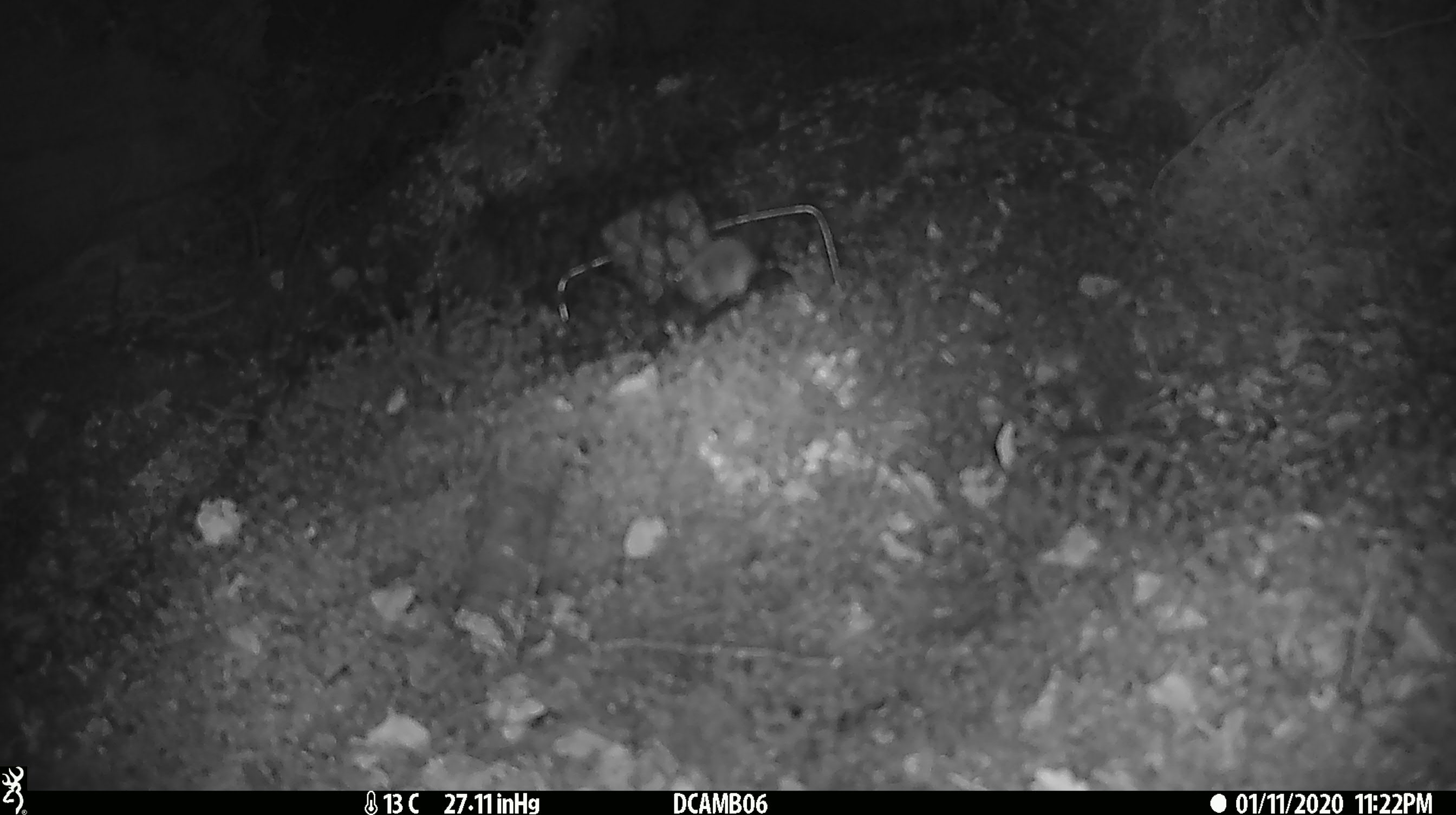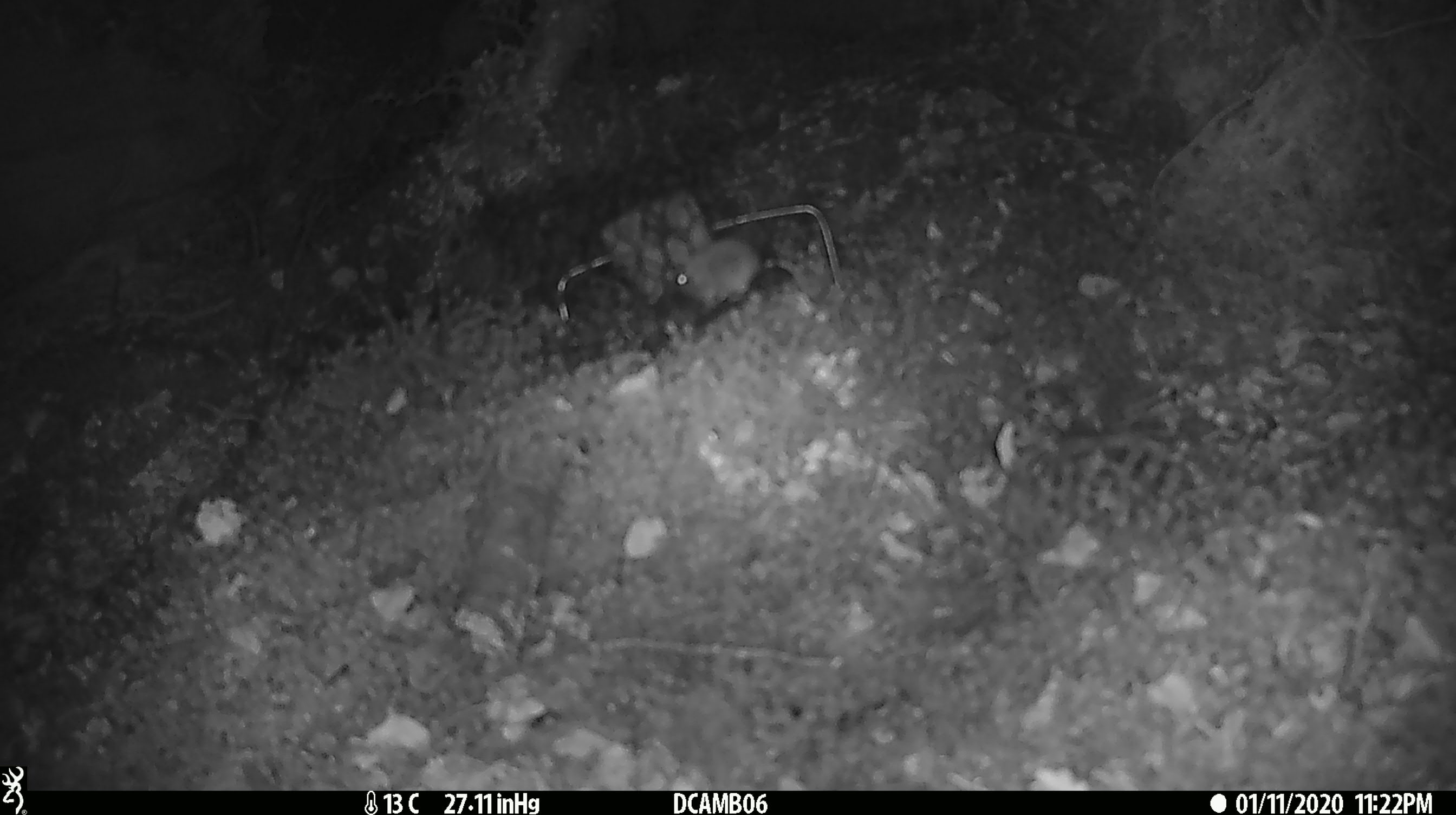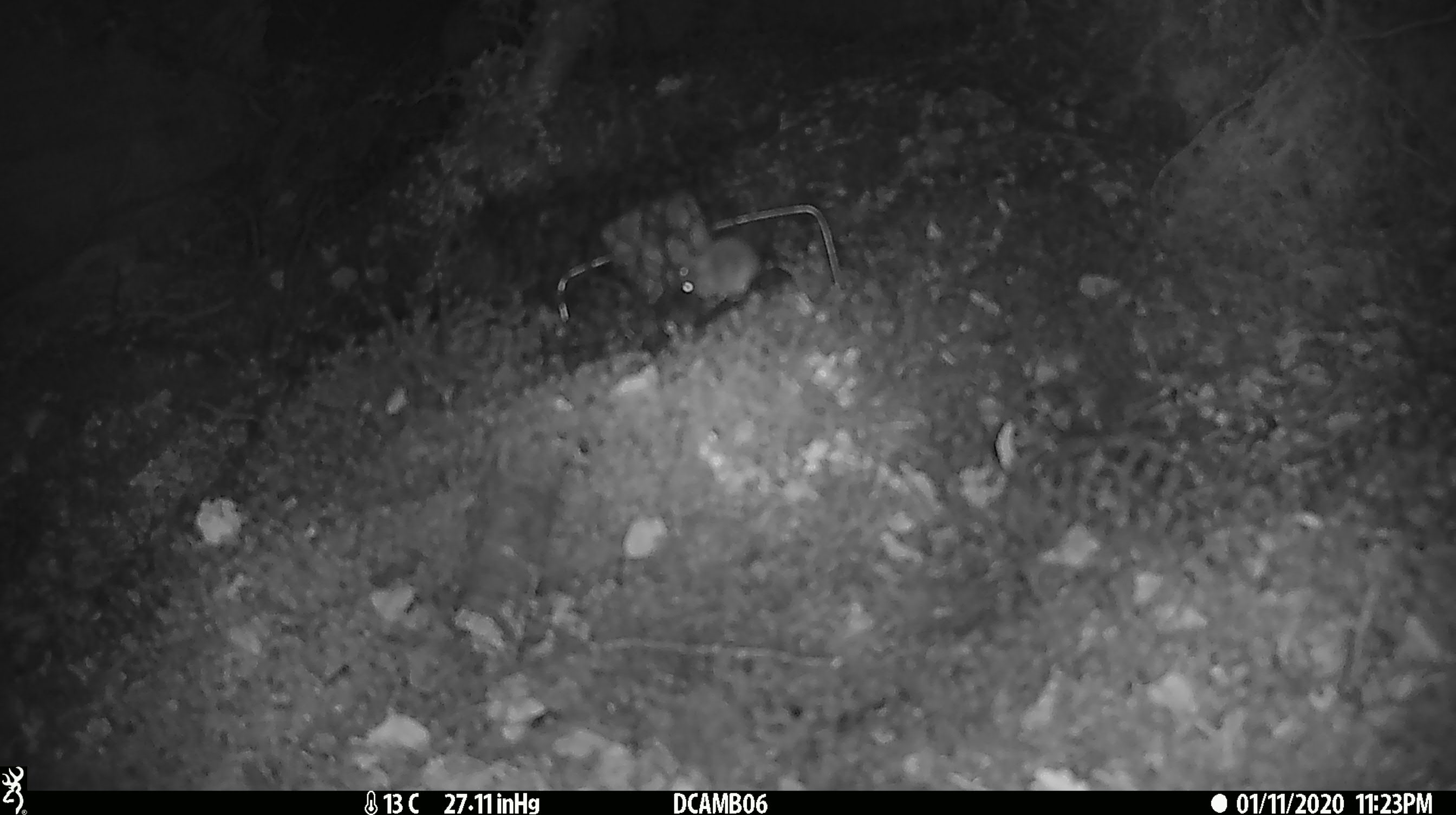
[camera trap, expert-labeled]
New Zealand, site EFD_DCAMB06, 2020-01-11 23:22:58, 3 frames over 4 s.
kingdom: Animalia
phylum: Chordata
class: Mammalia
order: Rodentia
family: Muridae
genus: Mus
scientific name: Mus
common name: mouse